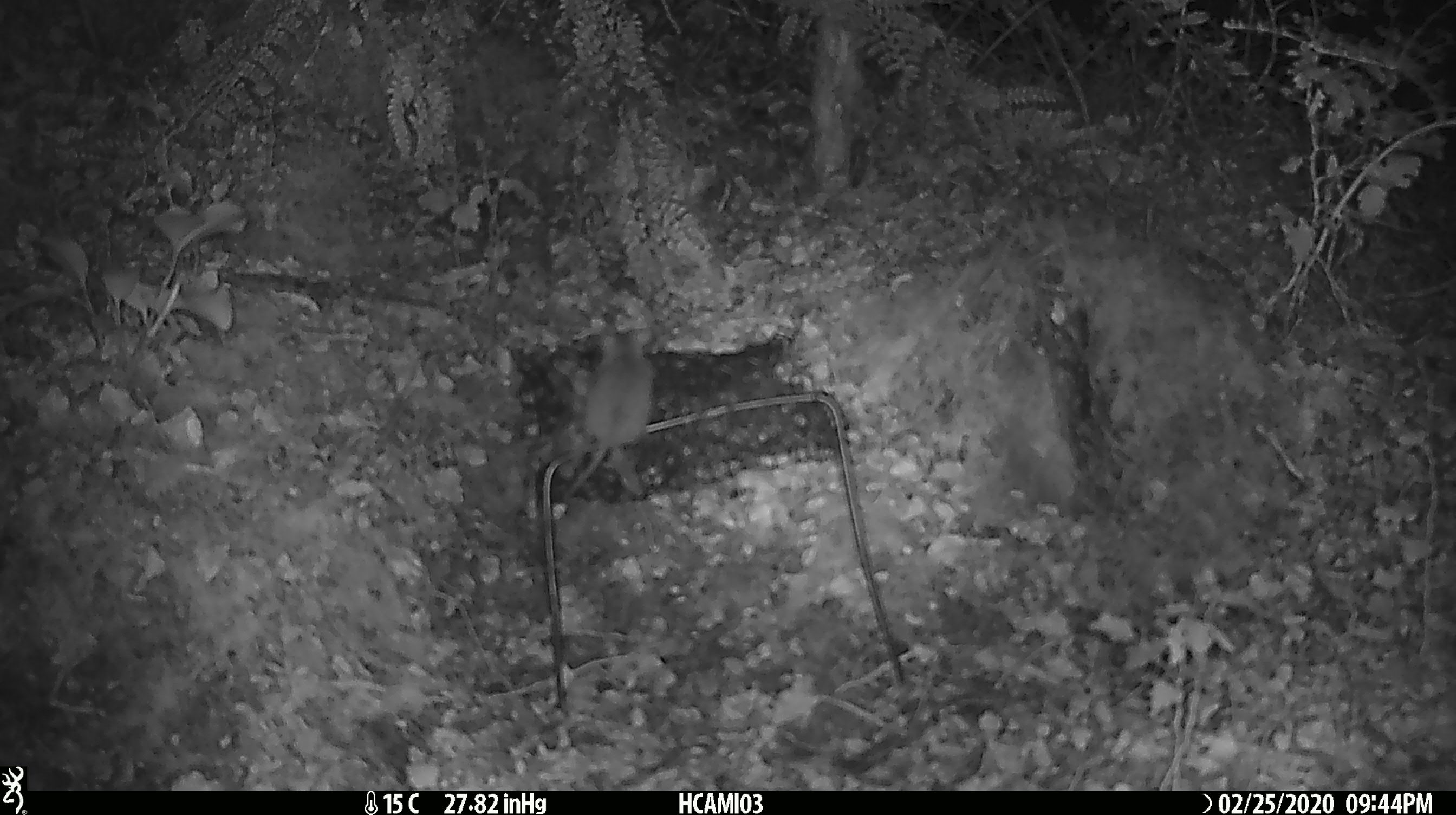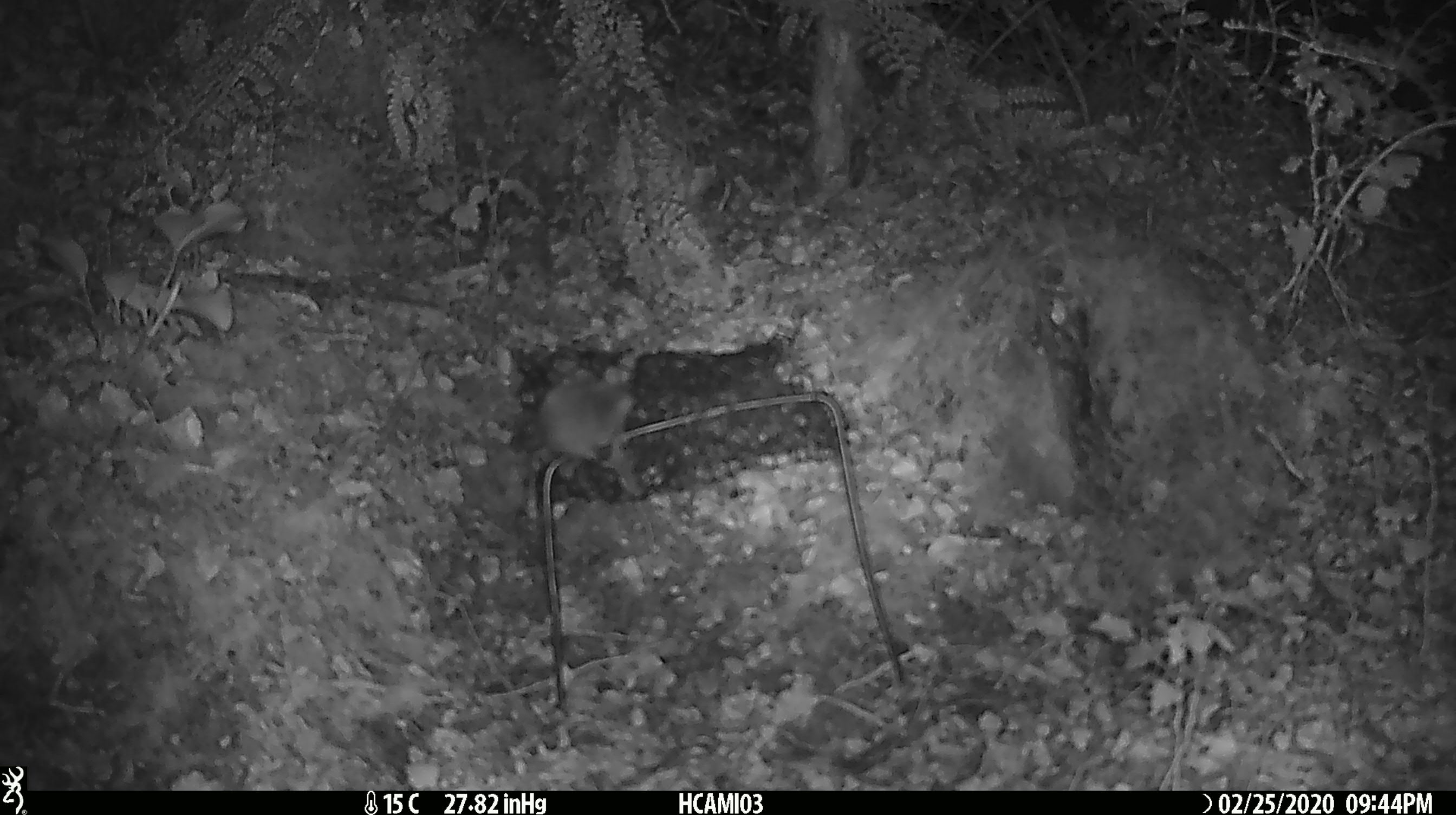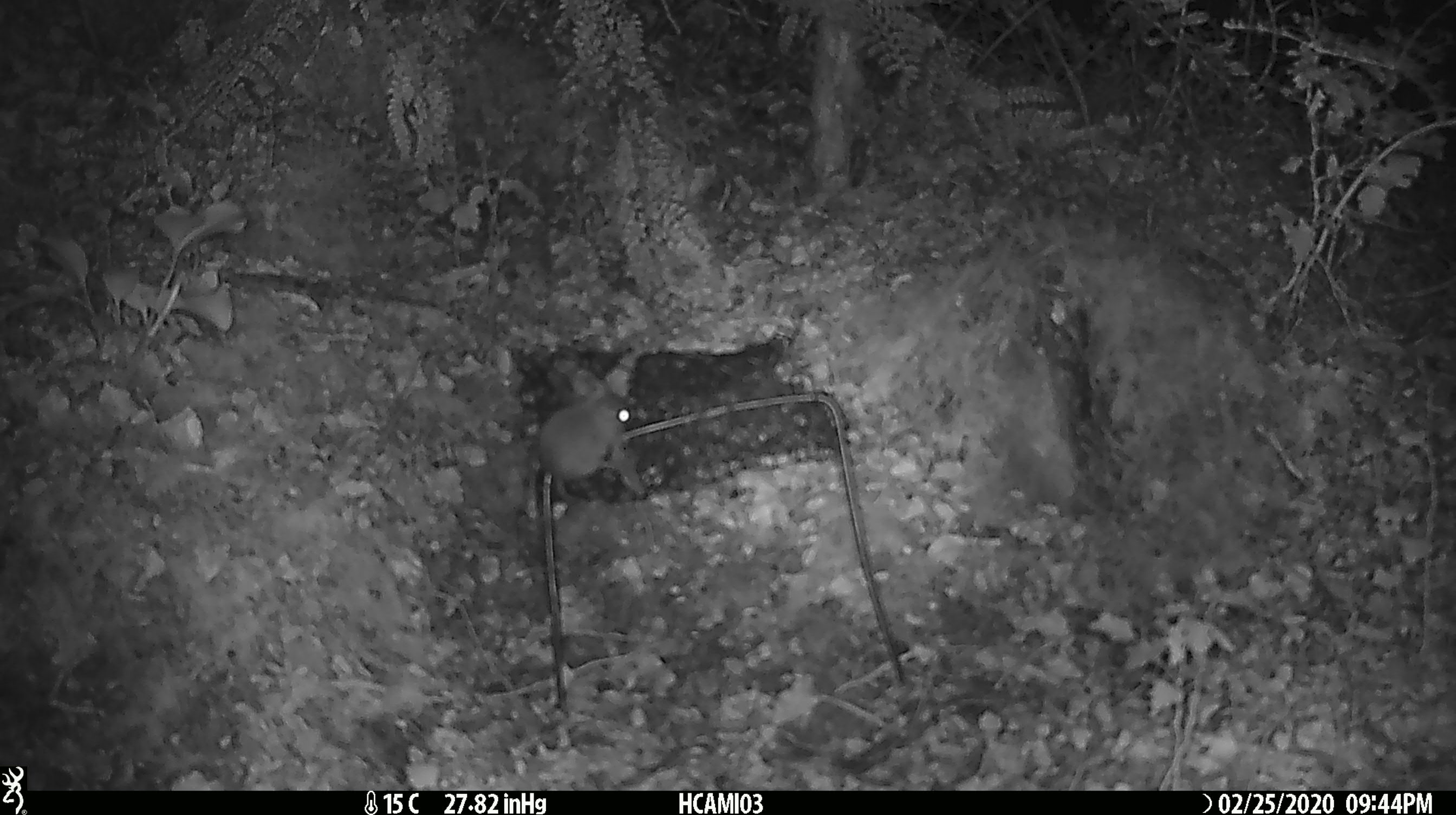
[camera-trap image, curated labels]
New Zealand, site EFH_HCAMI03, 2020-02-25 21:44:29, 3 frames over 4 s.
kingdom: Animalia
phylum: Chordata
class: Mammalia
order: Rodentia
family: Muridae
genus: Mus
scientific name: Mus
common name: mouse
Mouse (Mus).